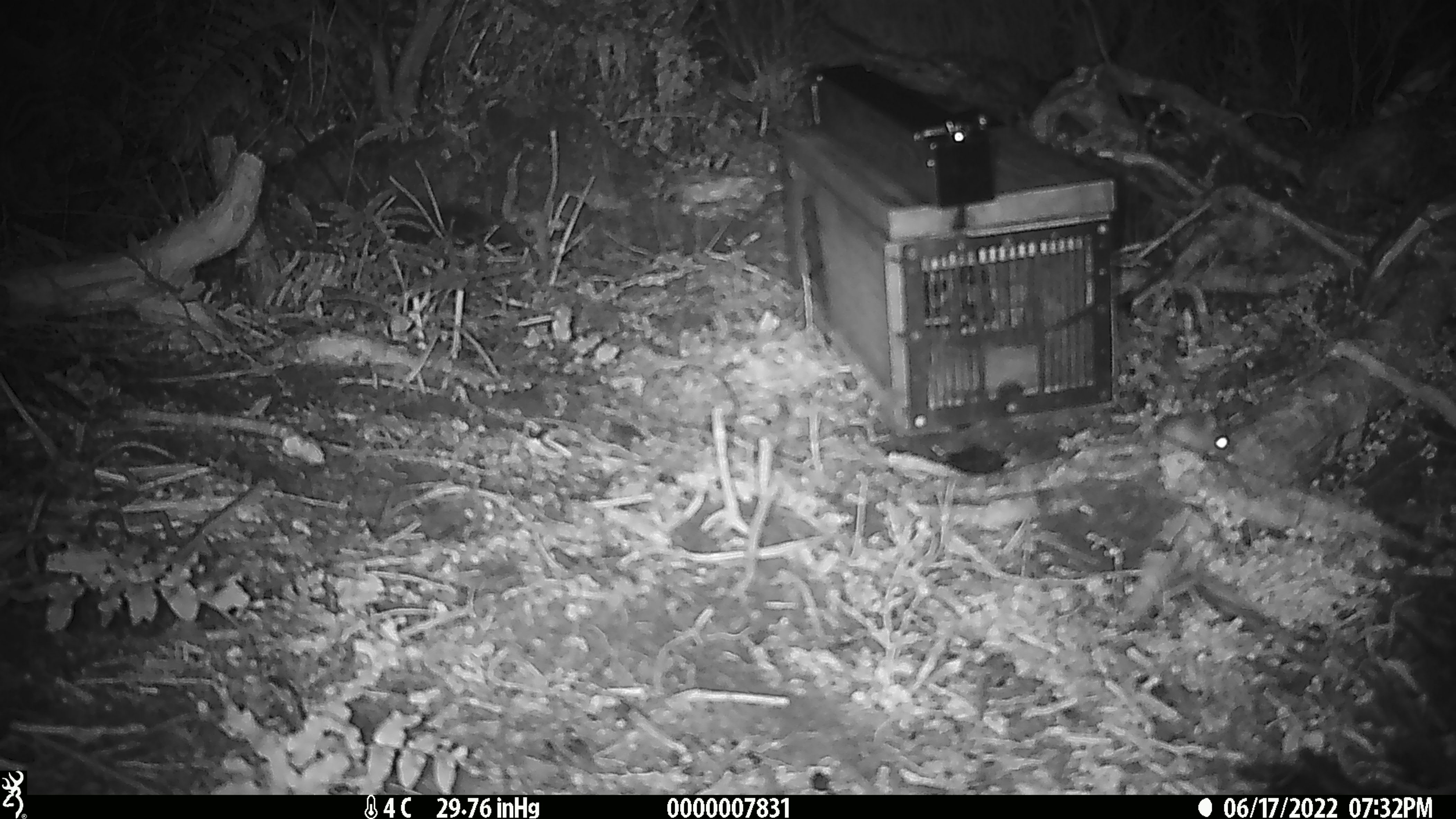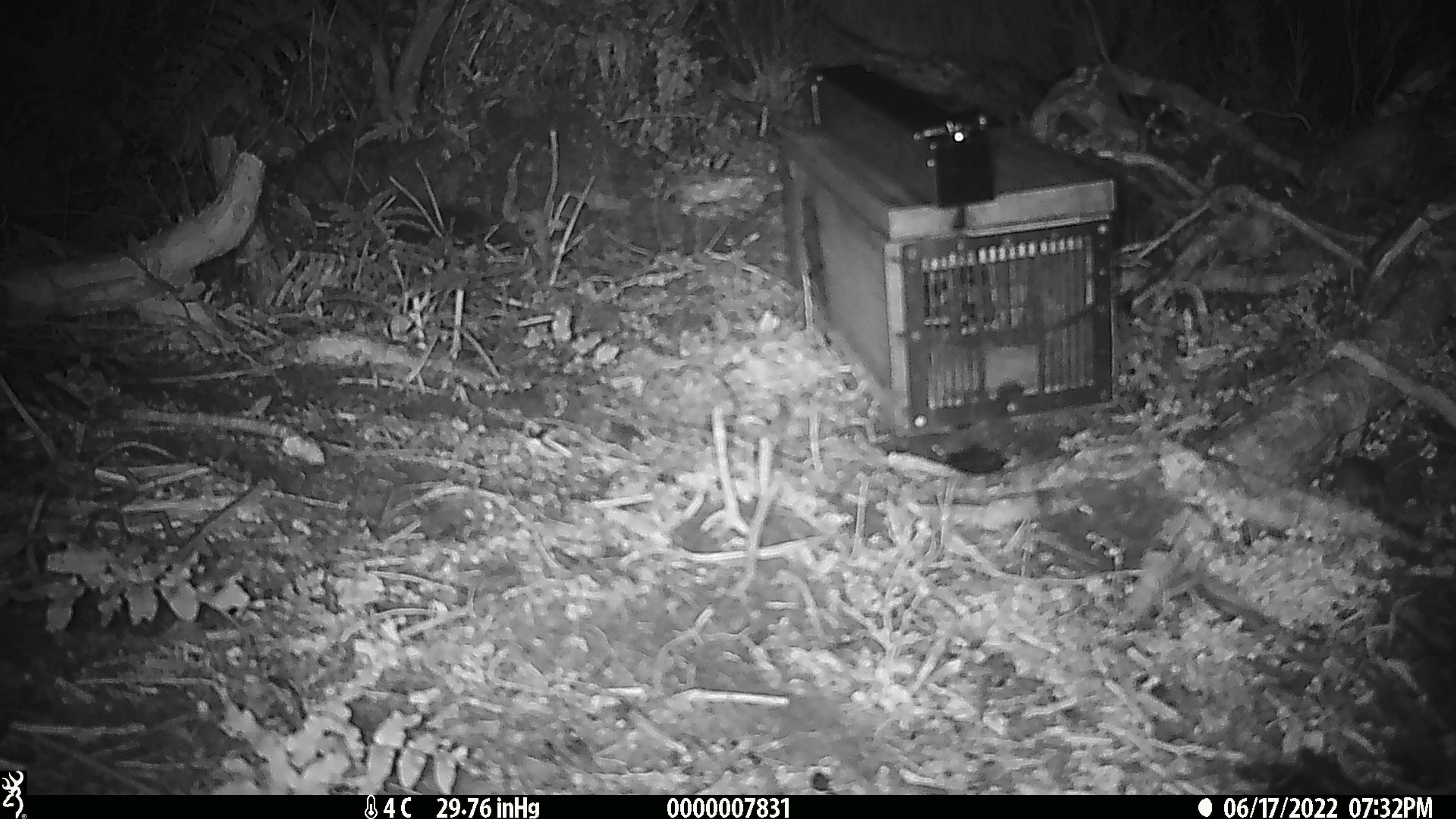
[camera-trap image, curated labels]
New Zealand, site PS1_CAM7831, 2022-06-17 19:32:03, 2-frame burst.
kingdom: Animalia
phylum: Chordata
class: Mammalia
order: Rodentia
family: Muridae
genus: Mus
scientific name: Mus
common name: mouse